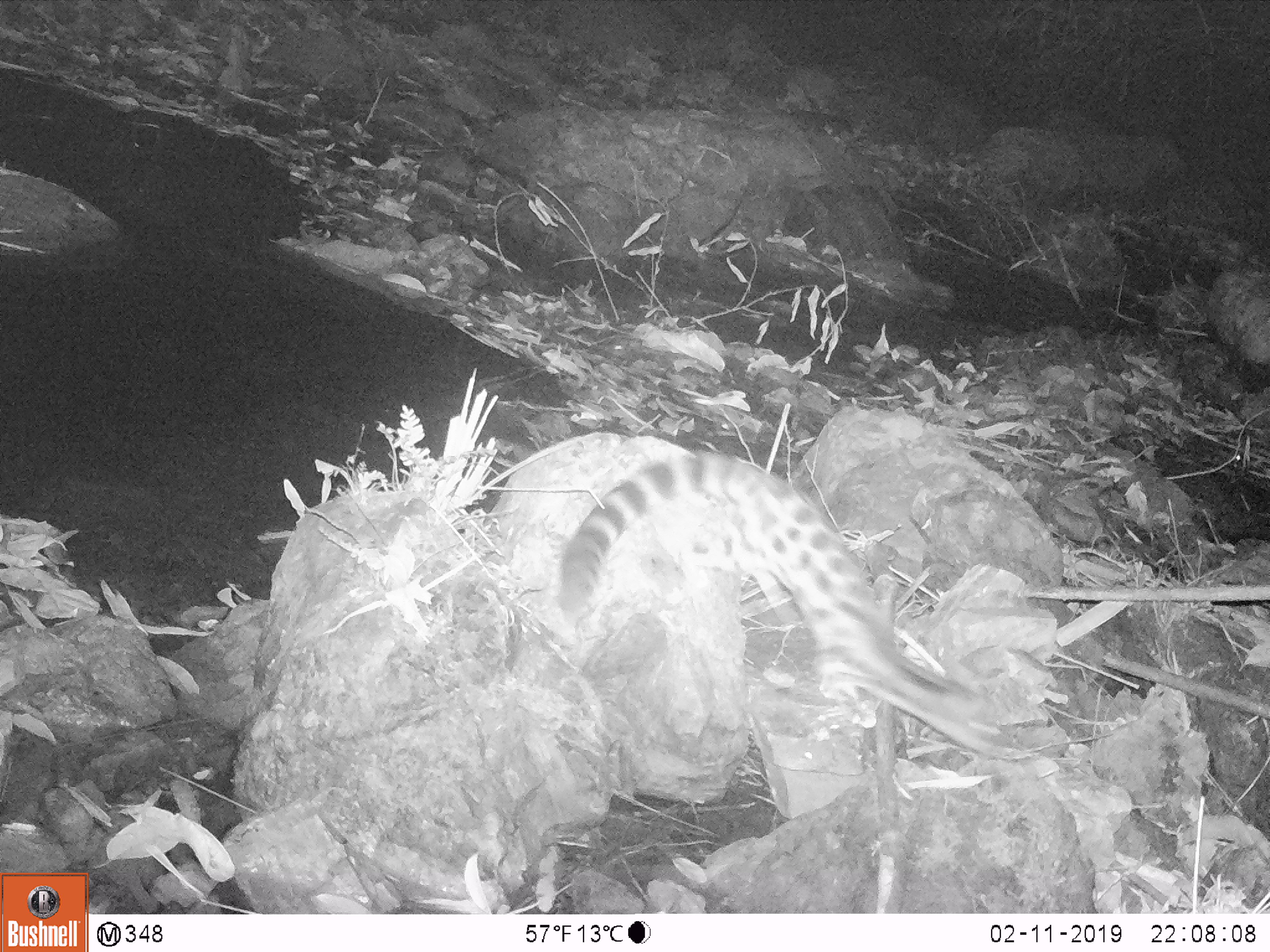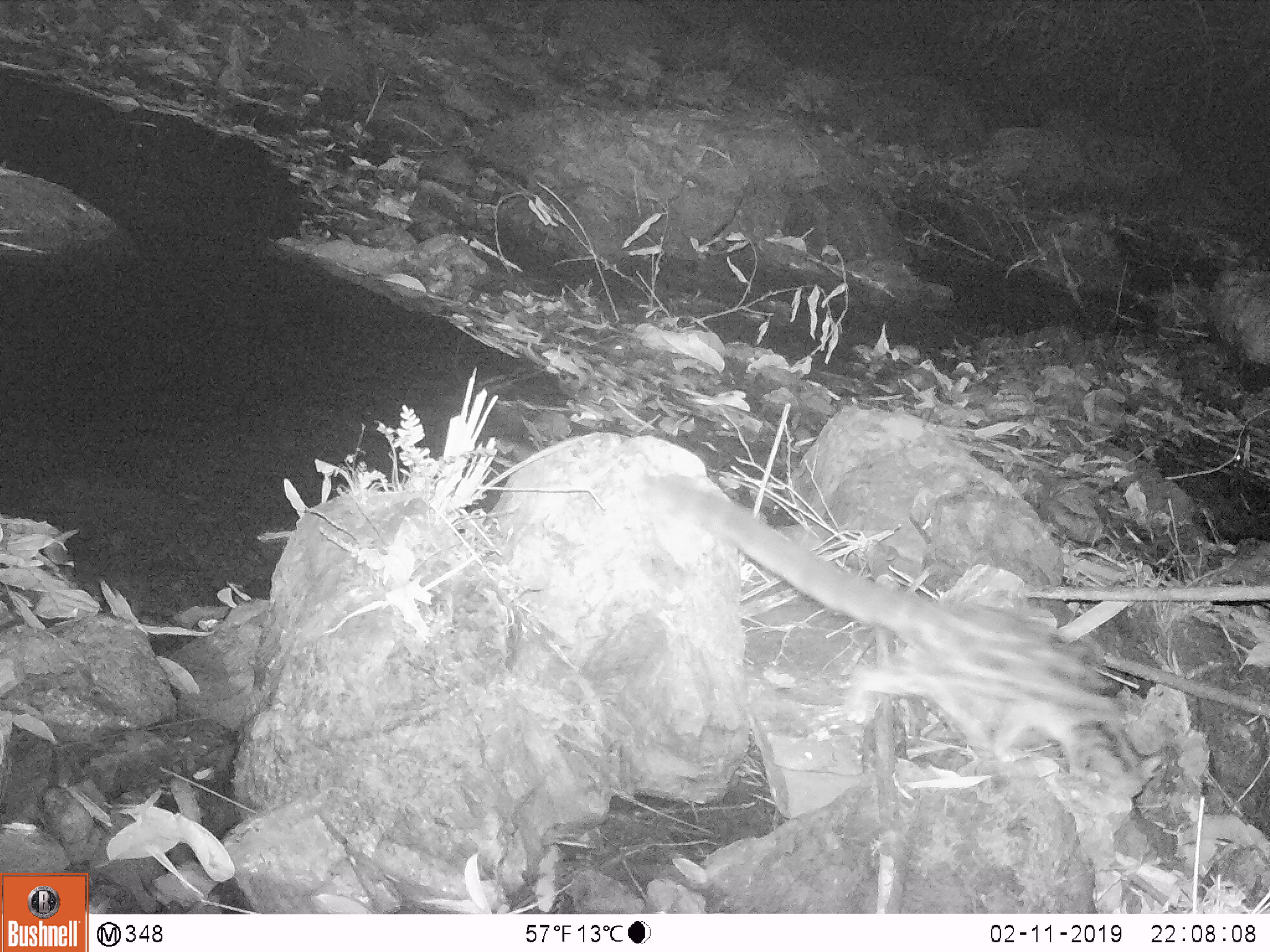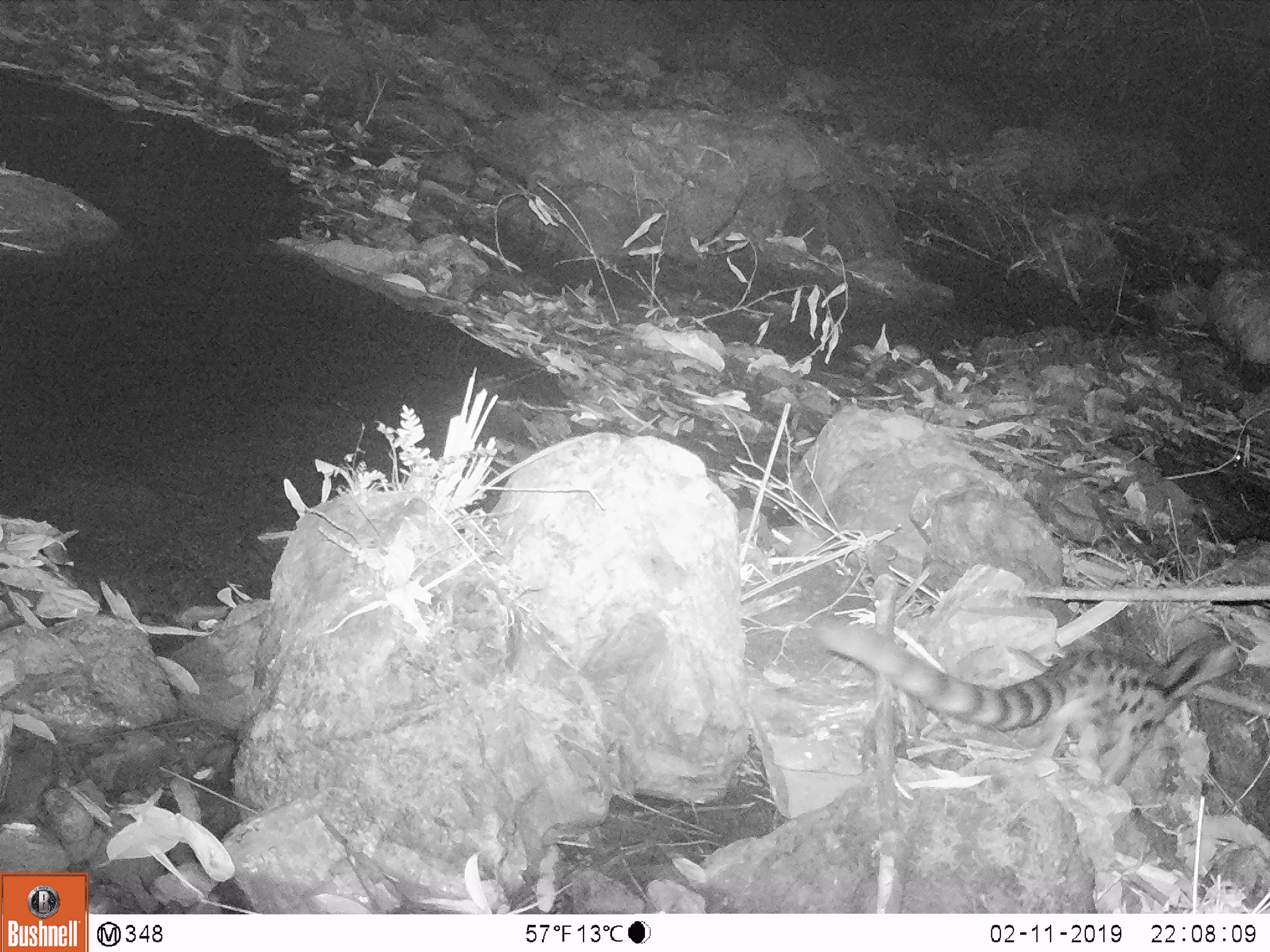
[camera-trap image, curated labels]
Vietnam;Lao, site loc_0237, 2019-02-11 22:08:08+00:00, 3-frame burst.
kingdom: Animalia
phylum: Chordata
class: Mammalia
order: Carnivora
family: Prionodontidae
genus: Prionodon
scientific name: Prionodon pardicolor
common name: spotted linsang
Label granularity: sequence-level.